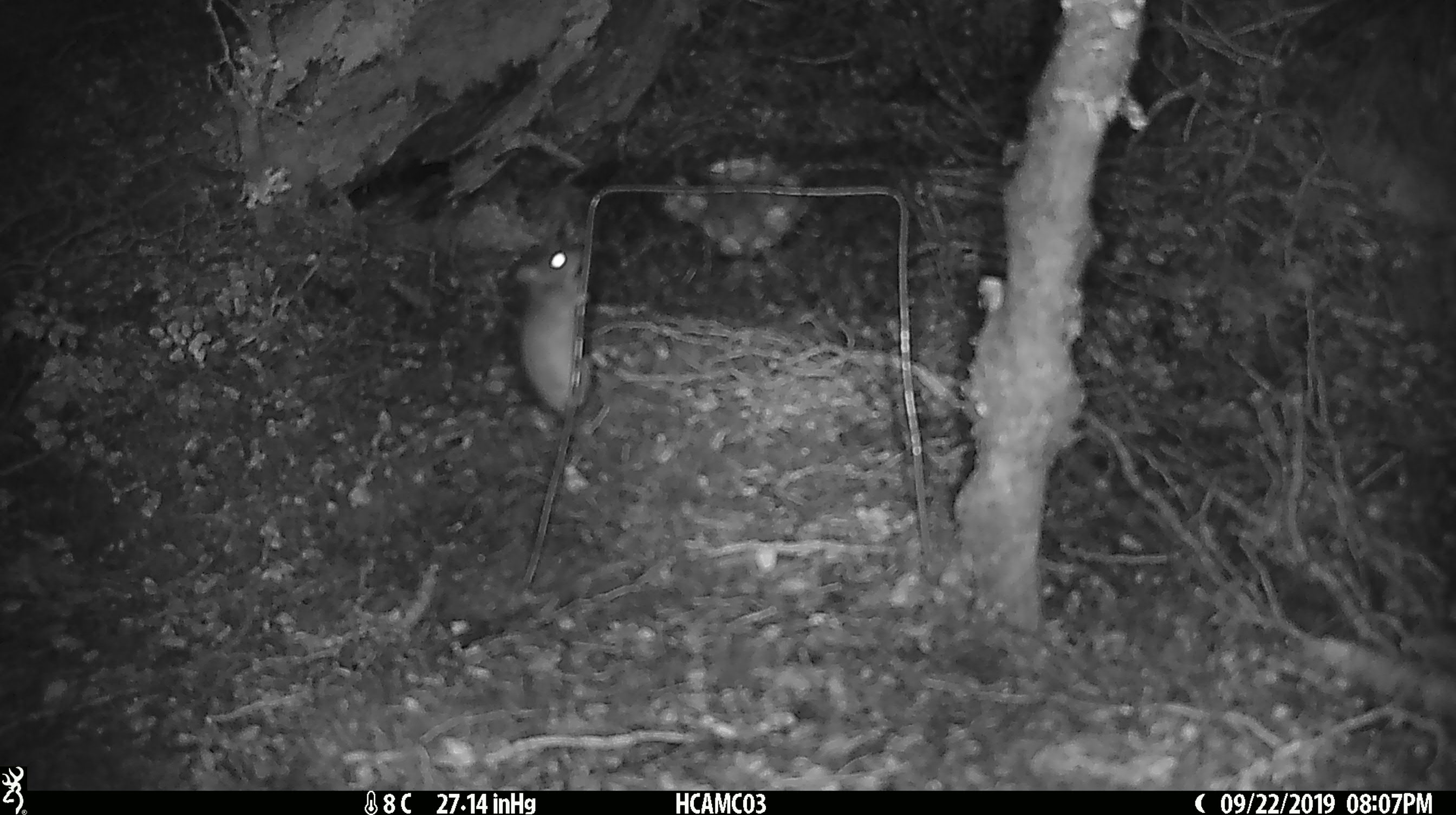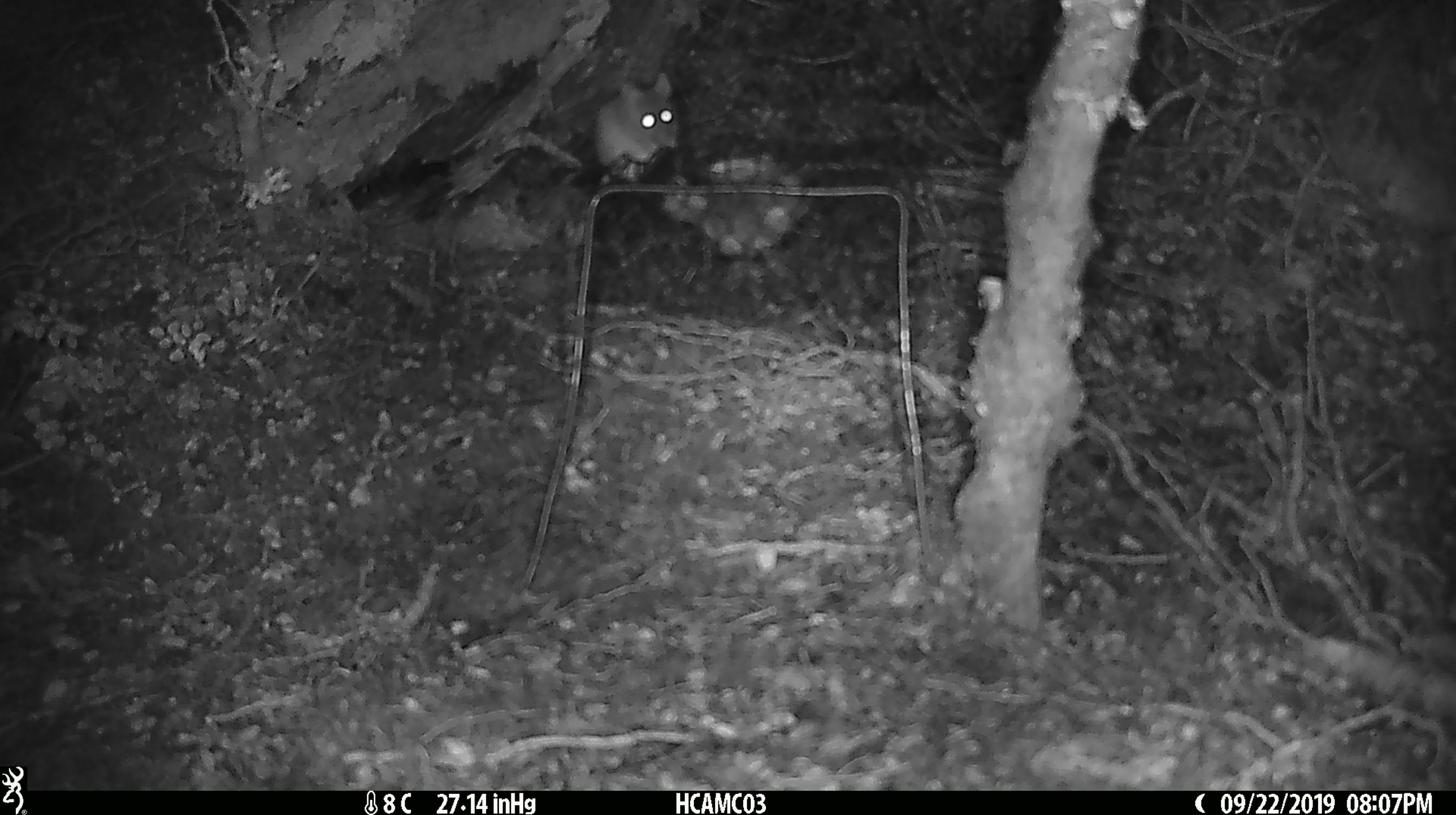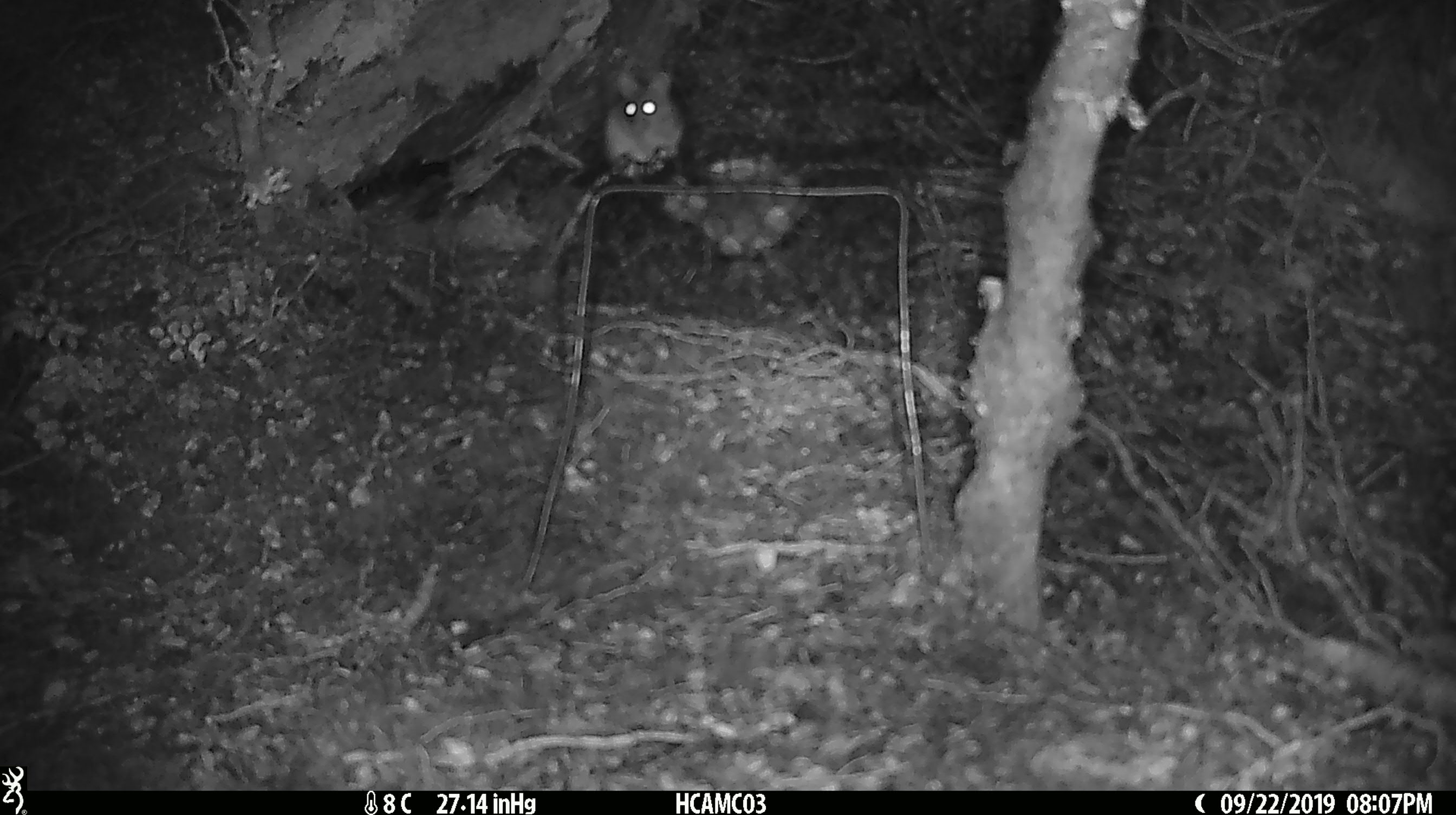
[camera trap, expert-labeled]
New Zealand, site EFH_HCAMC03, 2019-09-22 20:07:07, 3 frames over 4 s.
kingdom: Animalia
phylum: Chordata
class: Mammalia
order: Rodentia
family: Muridae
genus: Mus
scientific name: Mus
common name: mouse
Mouse (Mus).